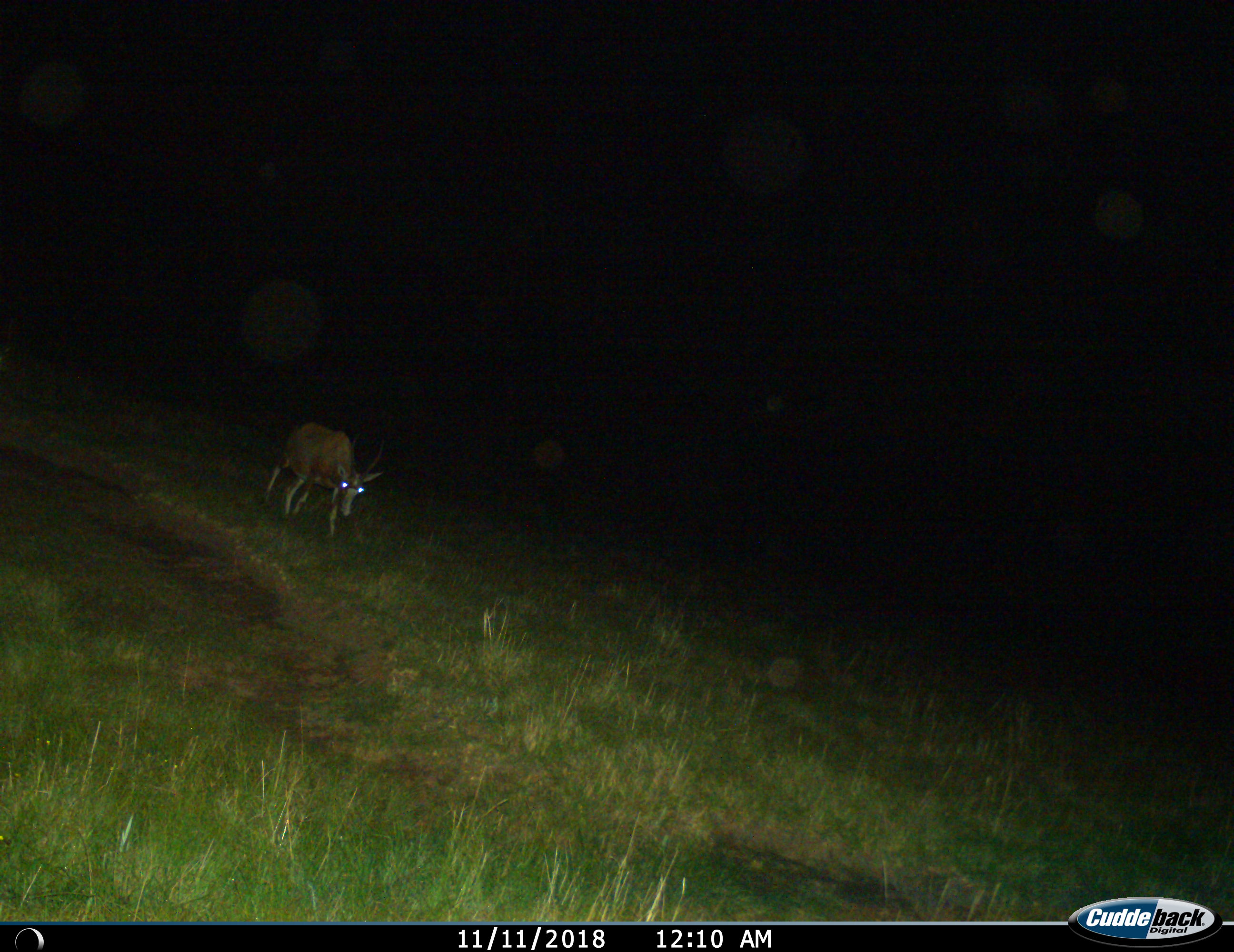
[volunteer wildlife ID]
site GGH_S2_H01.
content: unidentified animal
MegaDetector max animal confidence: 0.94